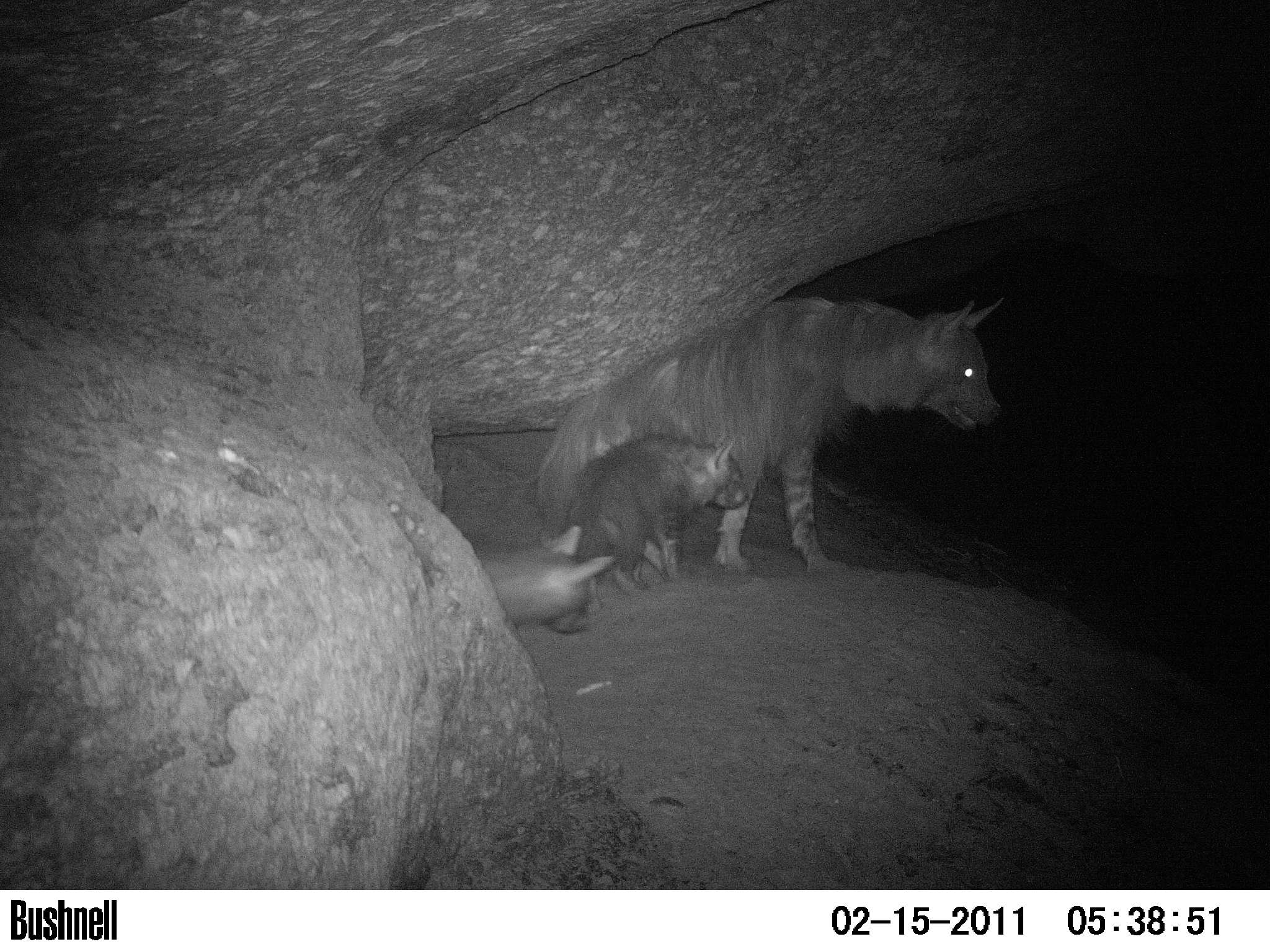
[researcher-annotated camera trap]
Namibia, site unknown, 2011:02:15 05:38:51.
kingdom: Animalia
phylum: Chordata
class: Mammalia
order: Carnivora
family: Hyaenidae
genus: Parahyaena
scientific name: Parahyaena brunnea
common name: brown hyena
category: hyaena brunnea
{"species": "hyaena brunnea (brown hyena) (Parahyaena brunnea)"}